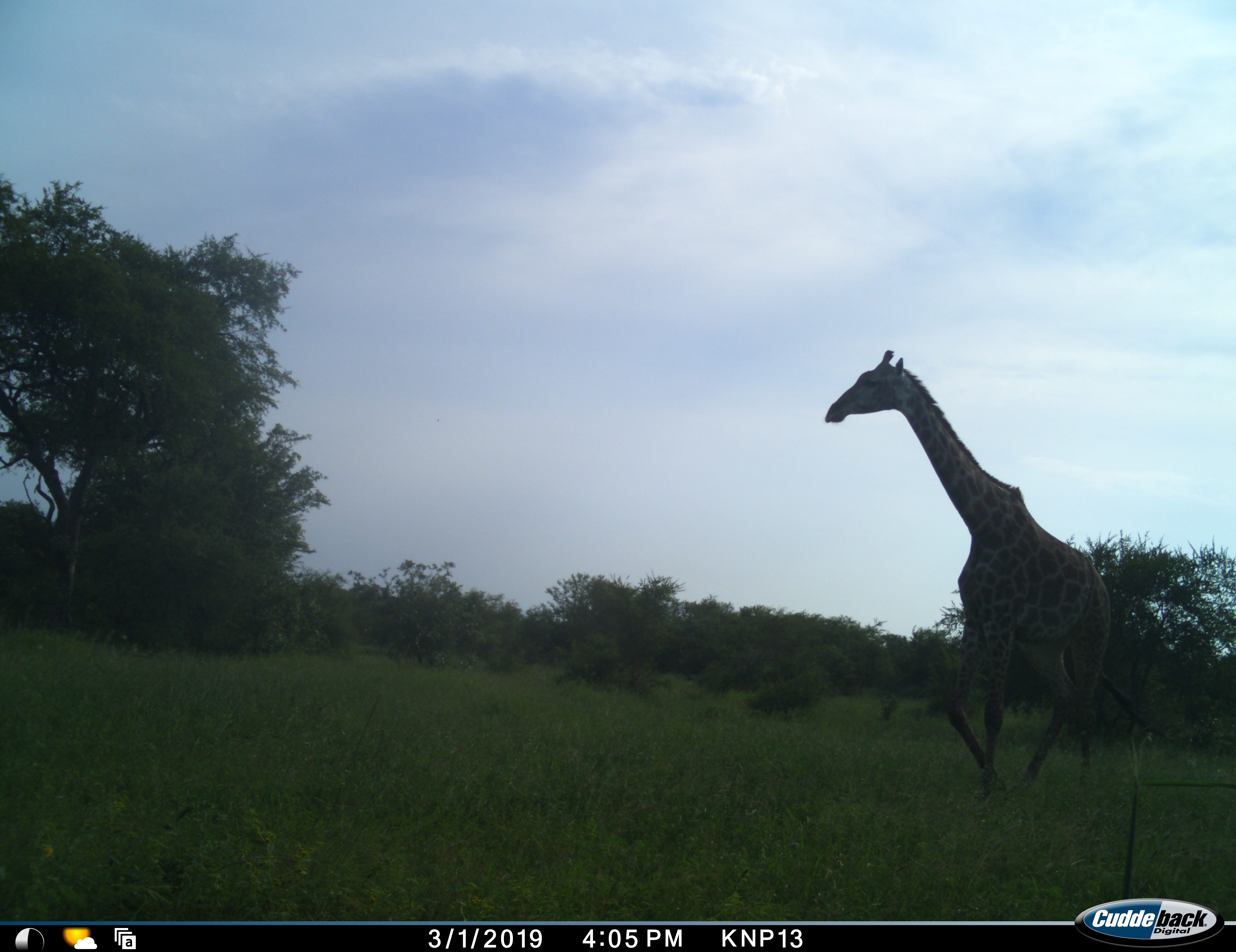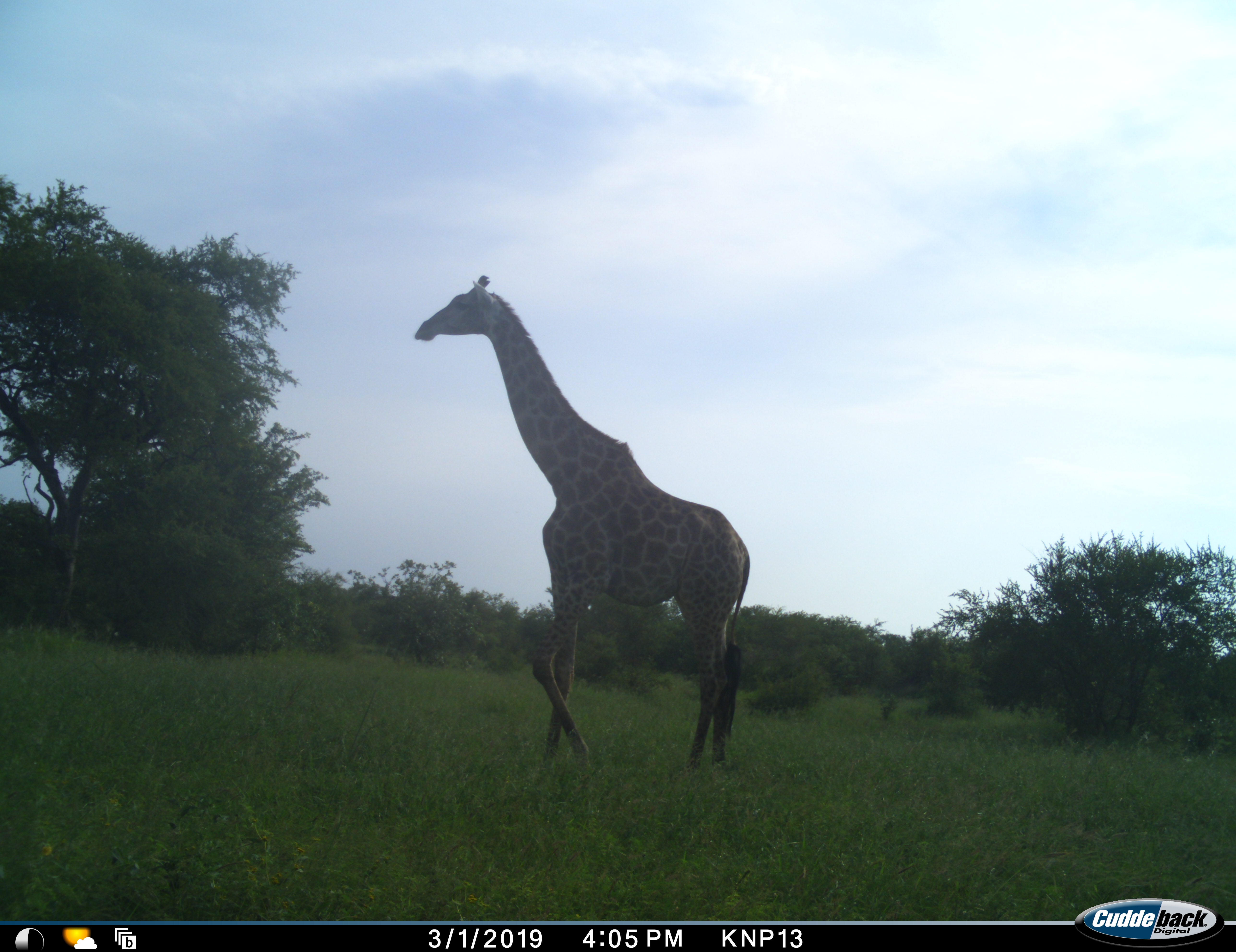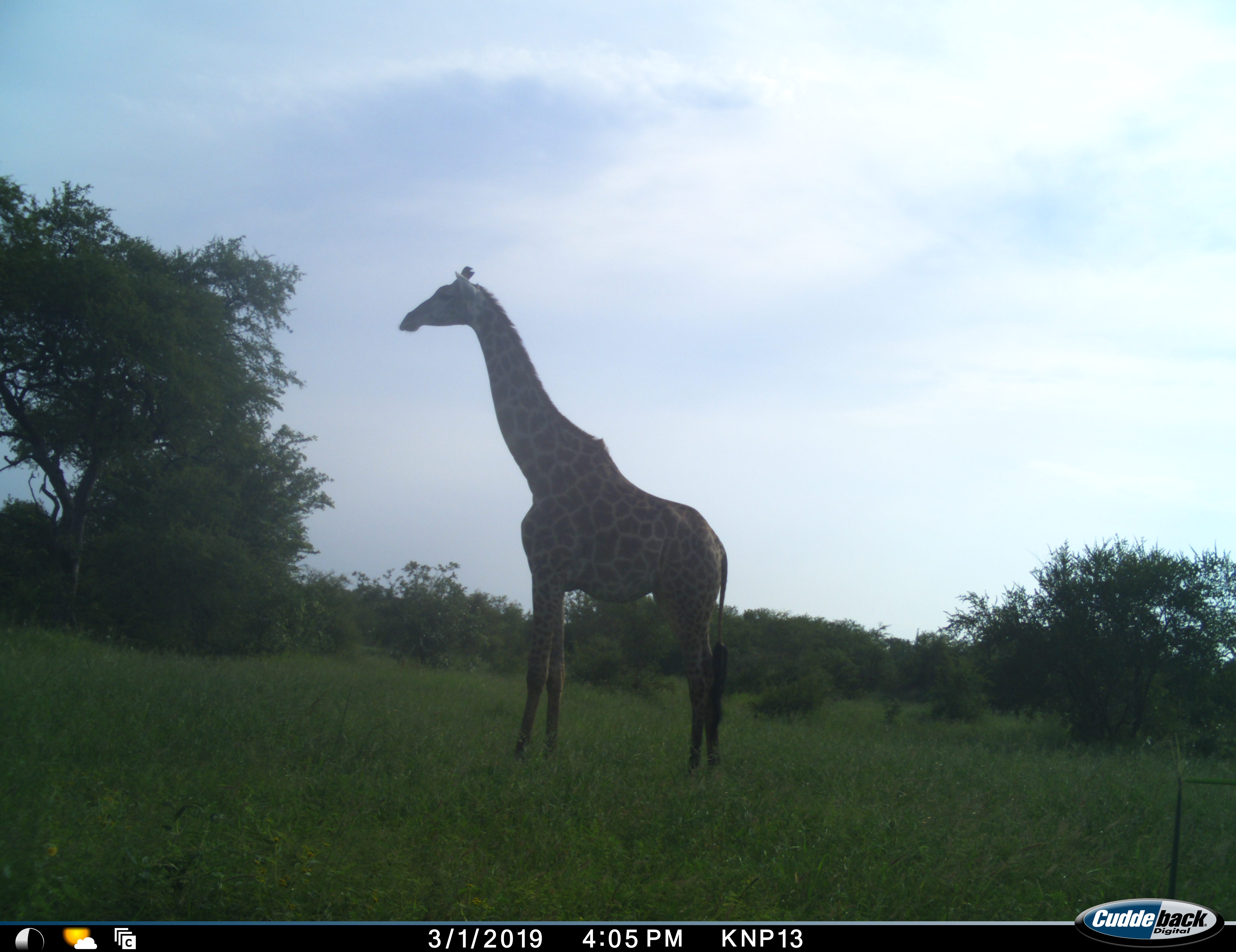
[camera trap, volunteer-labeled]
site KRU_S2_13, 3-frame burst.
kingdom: Animalia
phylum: Chordata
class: Mammalia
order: Artiodactyla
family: Giraffidae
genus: Giraffa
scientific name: Giraffa camelopardalis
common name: giraffe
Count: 1.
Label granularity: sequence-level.